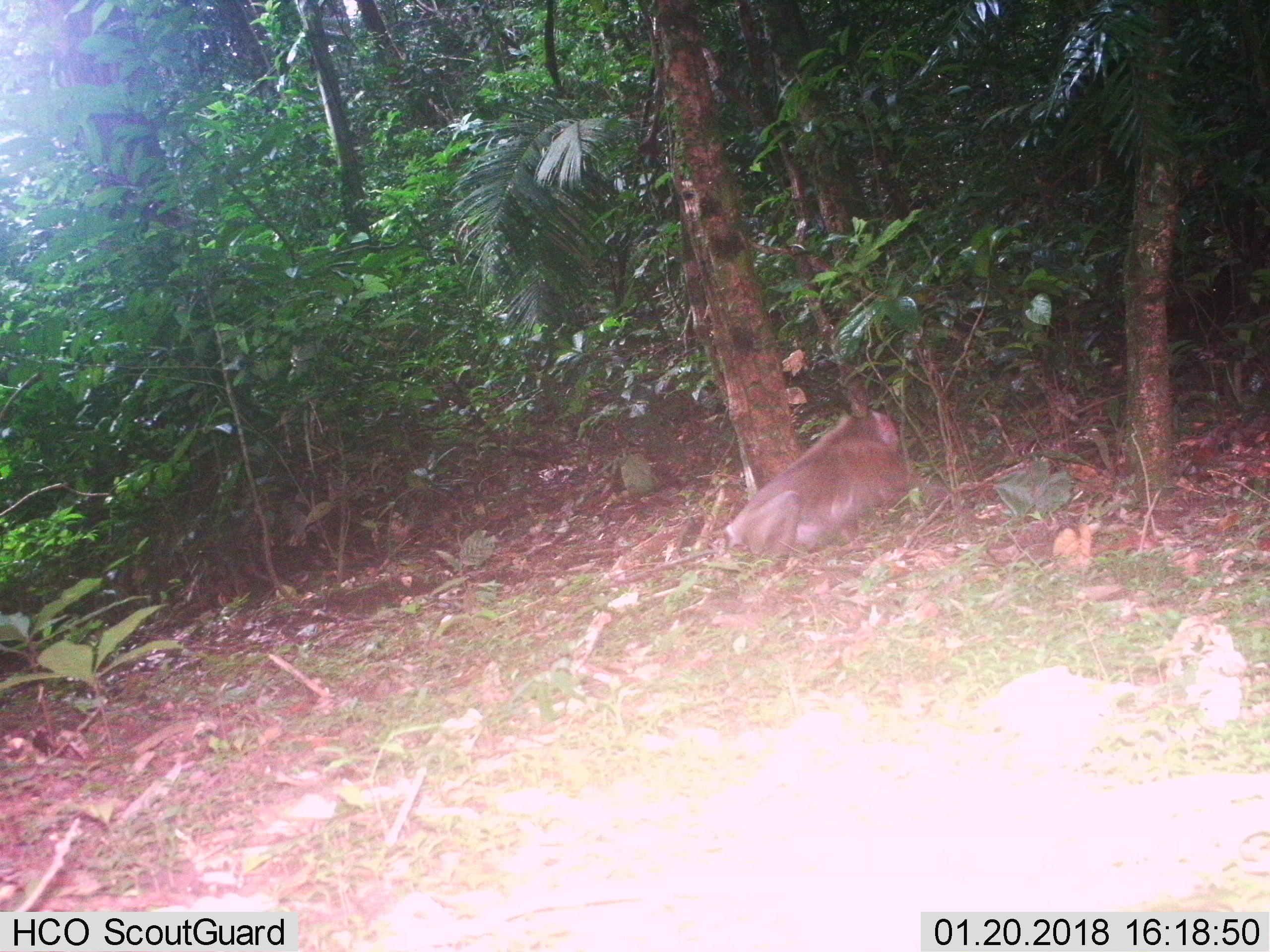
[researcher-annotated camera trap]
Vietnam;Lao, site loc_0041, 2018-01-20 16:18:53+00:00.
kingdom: Animalia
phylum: Chordata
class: Mammalia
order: Primates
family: Cercopithecidae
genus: Macaca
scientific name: Macaca nemestrina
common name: pig-tailed macaque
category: pig tailed macaque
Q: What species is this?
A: Pig tailed macaque (pig-tailed macaque) (Macaca nemestrina).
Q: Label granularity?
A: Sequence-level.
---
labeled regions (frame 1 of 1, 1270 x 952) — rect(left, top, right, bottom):
pig tailed macaque: rect(725, 409, 949, 572)